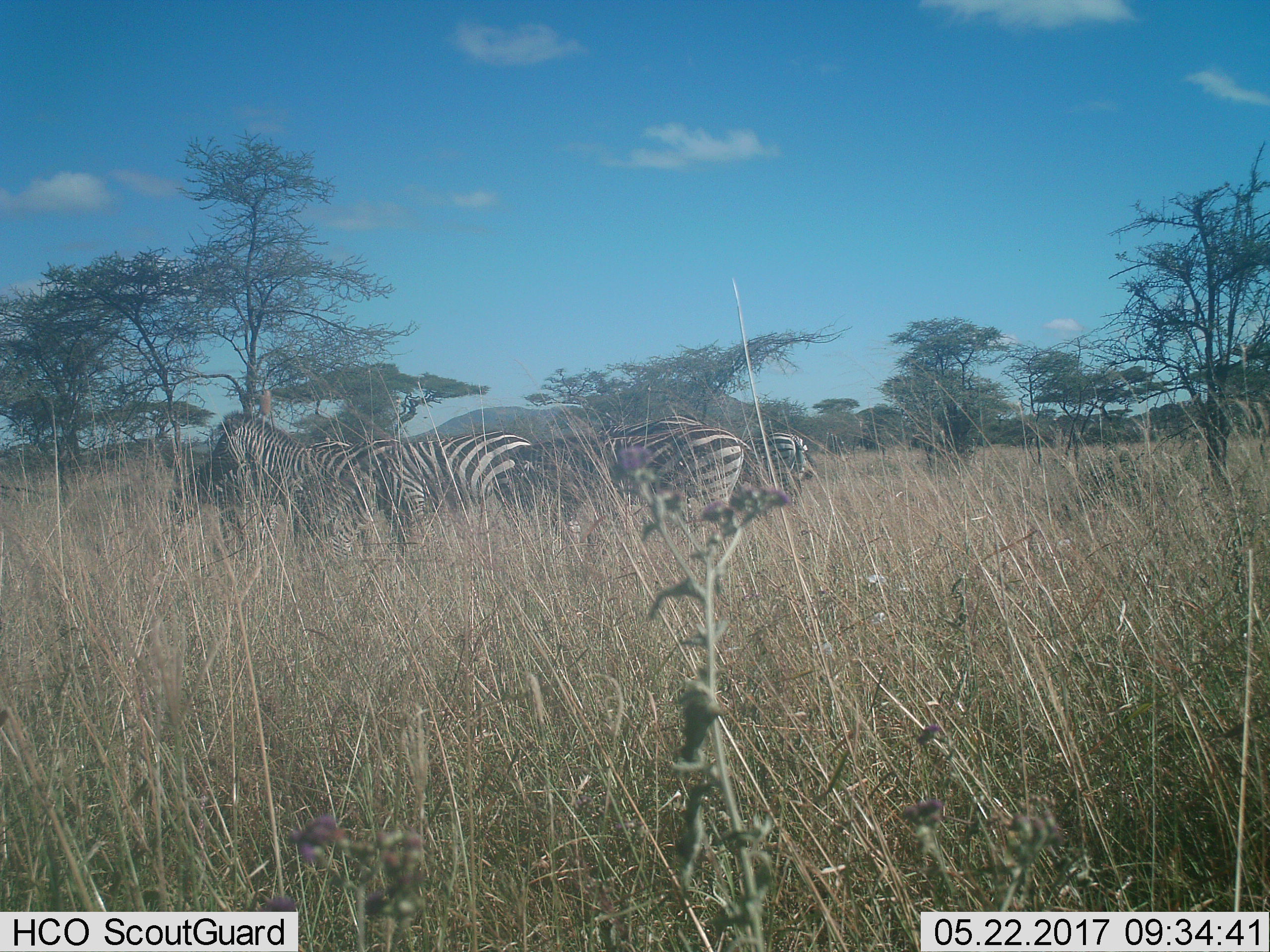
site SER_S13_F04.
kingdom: Animalia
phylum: Chordata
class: Mammalia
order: Perissodactyla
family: Equidae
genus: Equus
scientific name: Equus quagga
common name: plains zebra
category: zebraplains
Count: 5.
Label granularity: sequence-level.